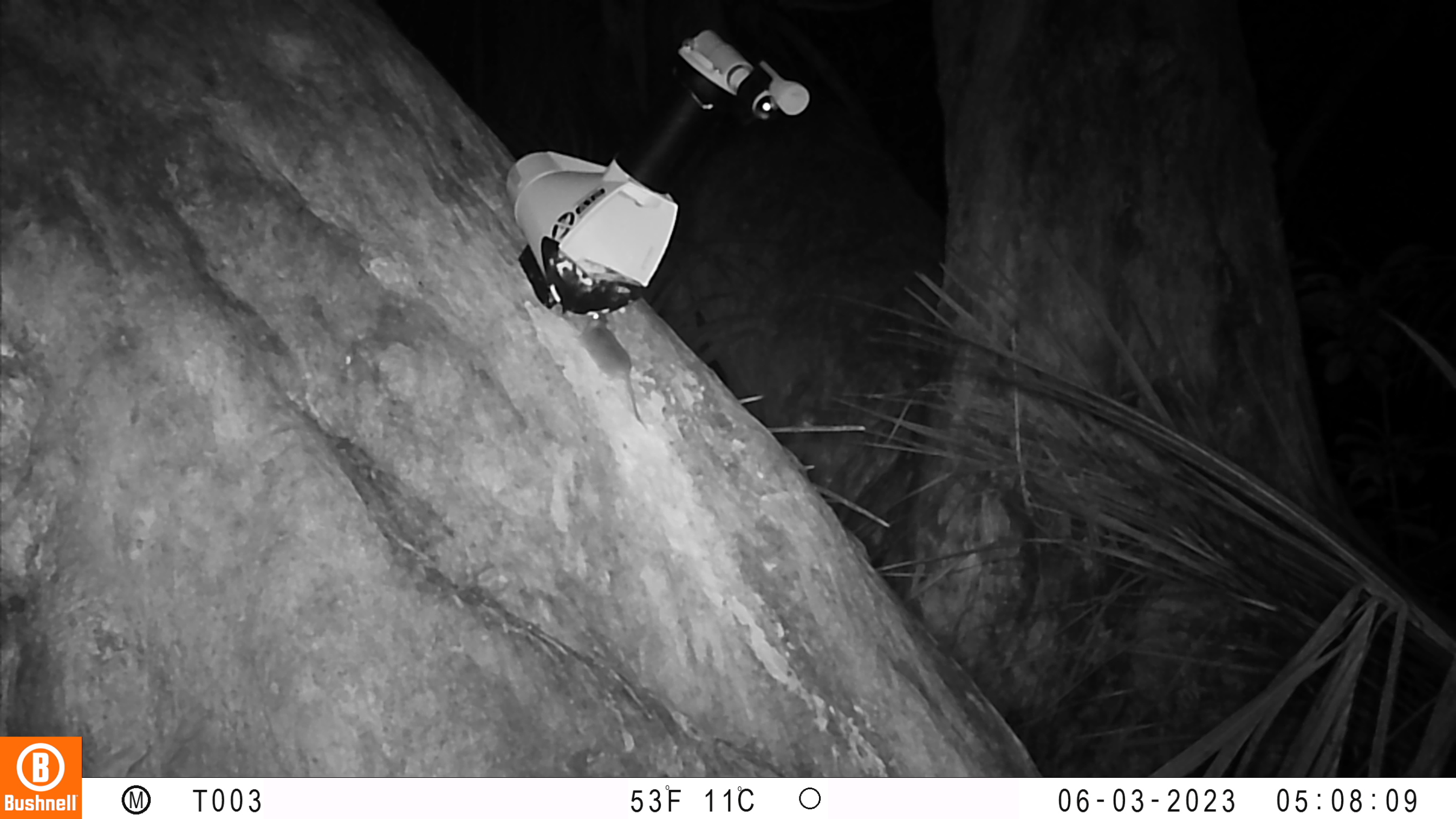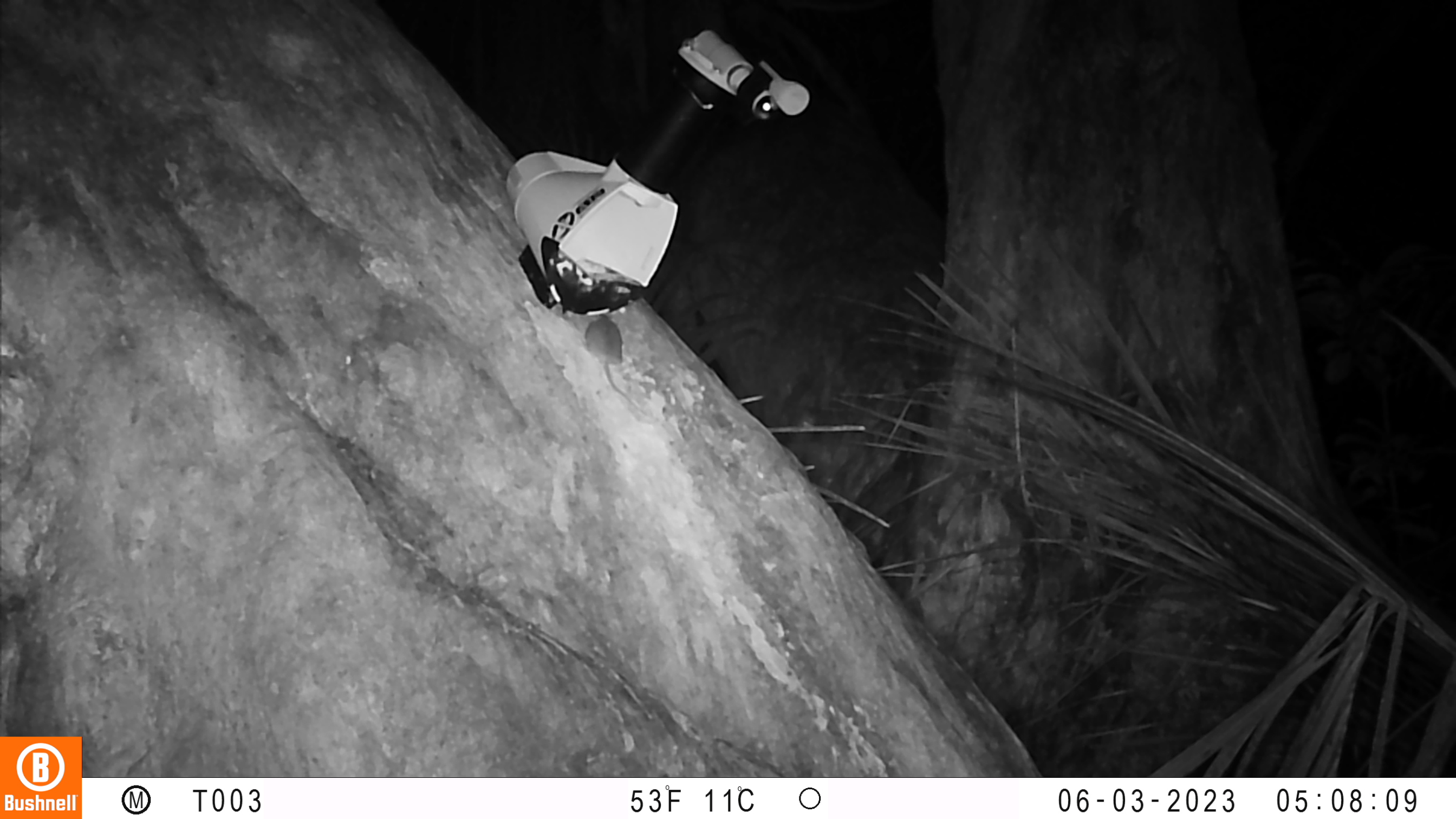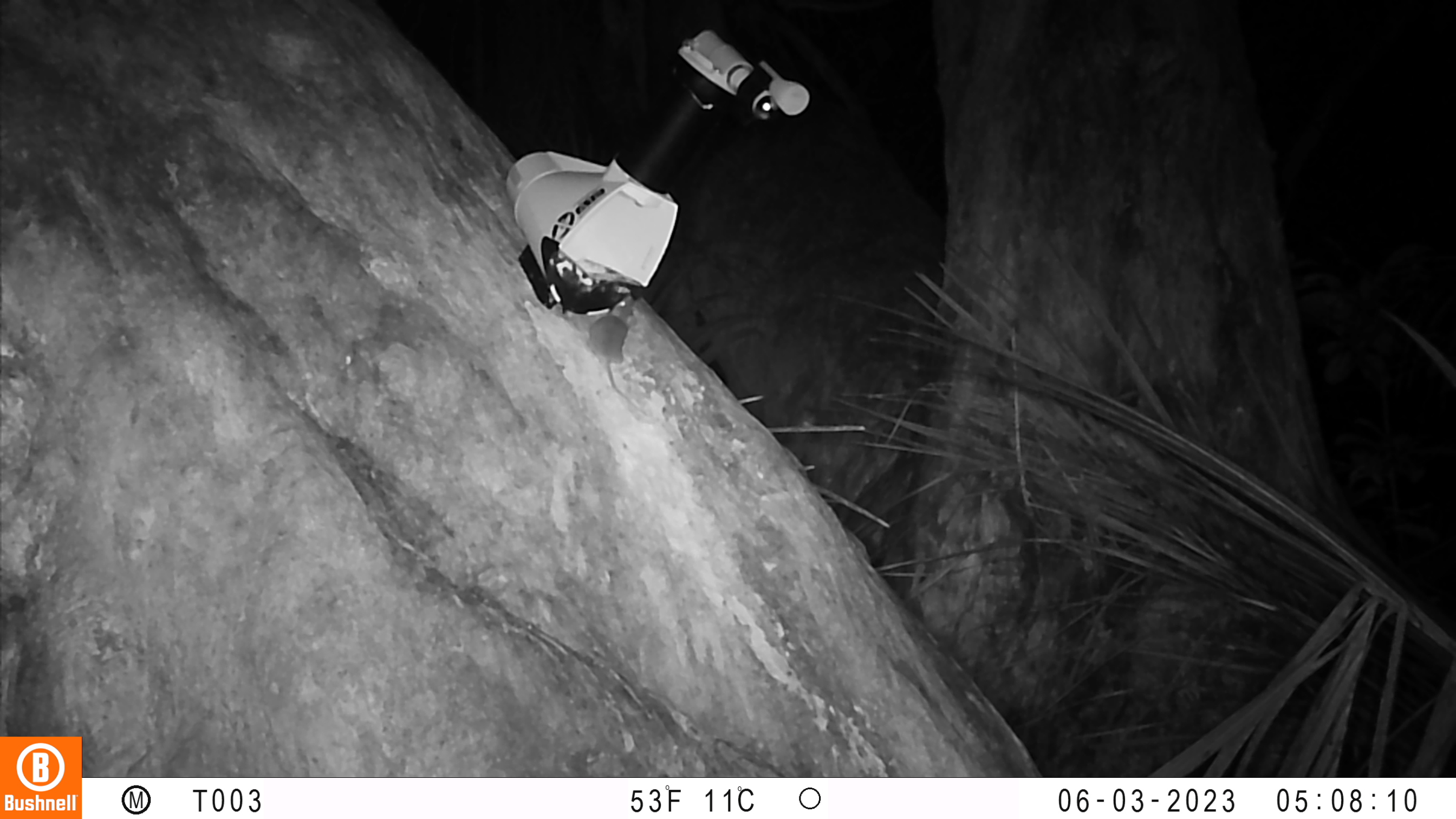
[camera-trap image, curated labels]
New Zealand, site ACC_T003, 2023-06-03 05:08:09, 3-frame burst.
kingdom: Animalia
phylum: Chordata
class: Mammalia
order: Rodentia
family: Muridae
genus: Mus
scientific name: Mus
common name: mouse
Mouse (Mus).